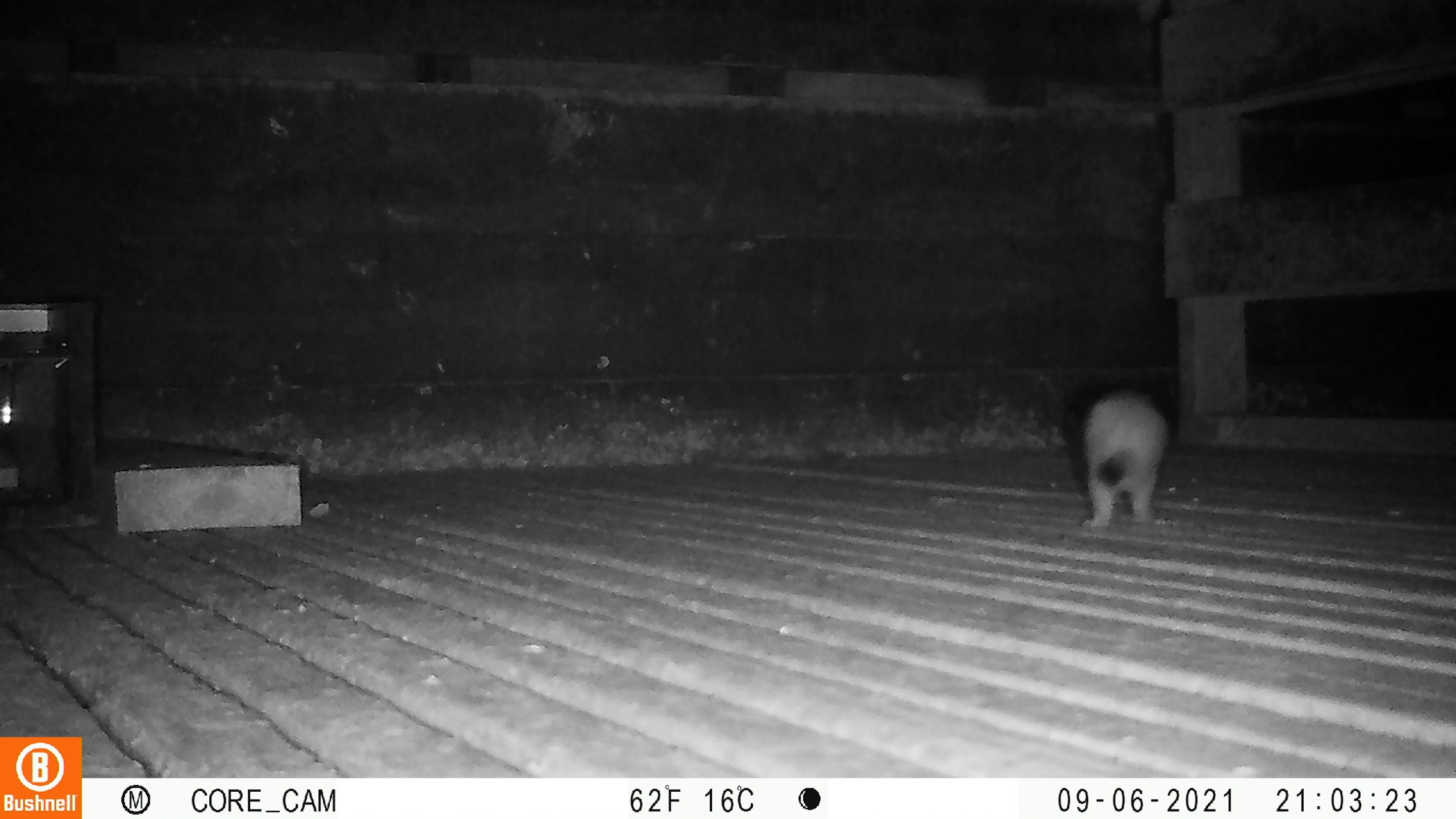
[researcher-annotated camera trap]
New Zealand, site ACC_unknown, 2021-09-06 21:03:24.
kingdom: Animalia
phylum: Chordata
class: Mammalia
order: Carnivora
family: Mustelidae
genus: Mustela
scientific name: Mustela erminea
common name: stoat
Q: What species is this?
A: Stoat (Mustela erminea).